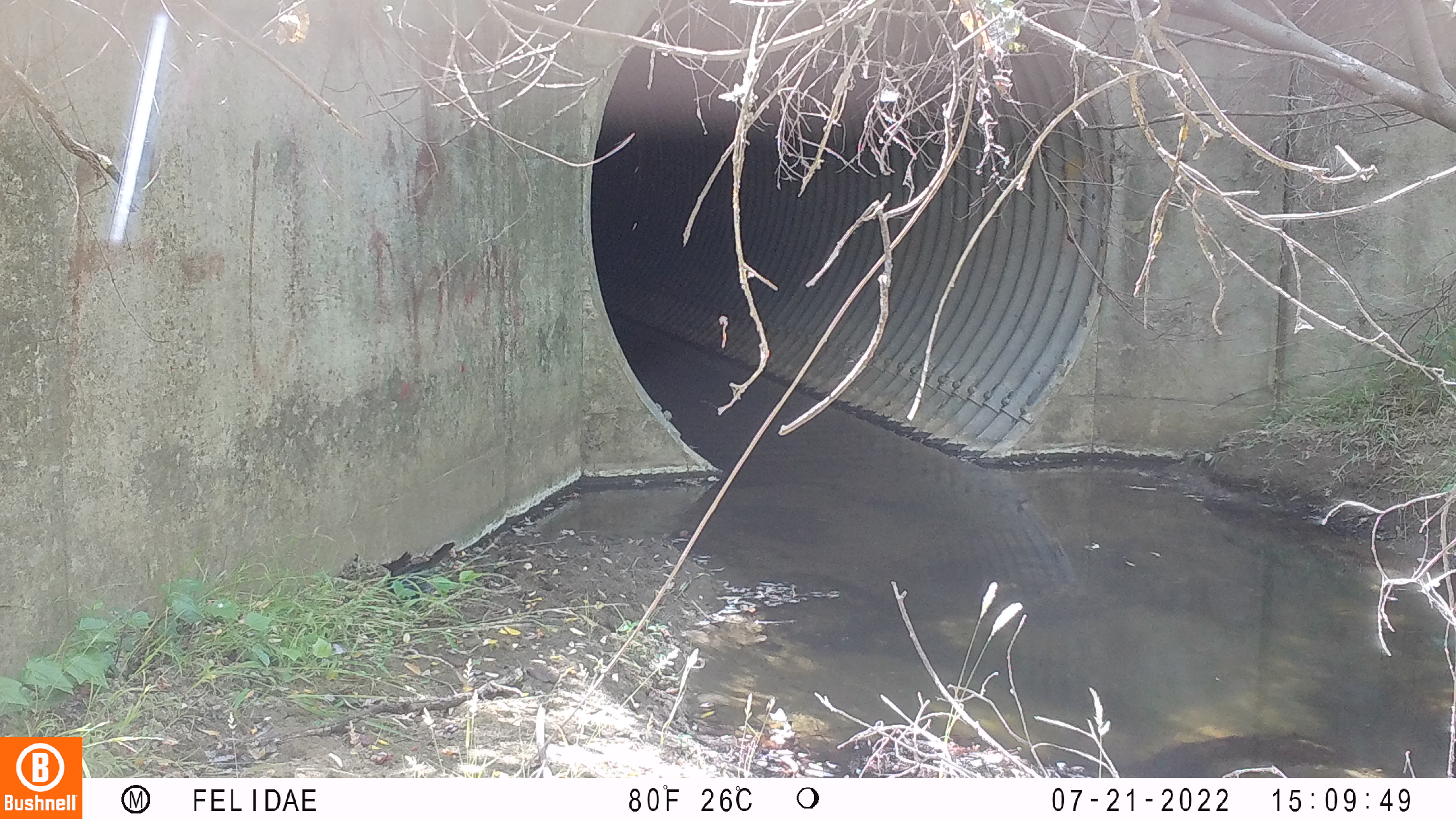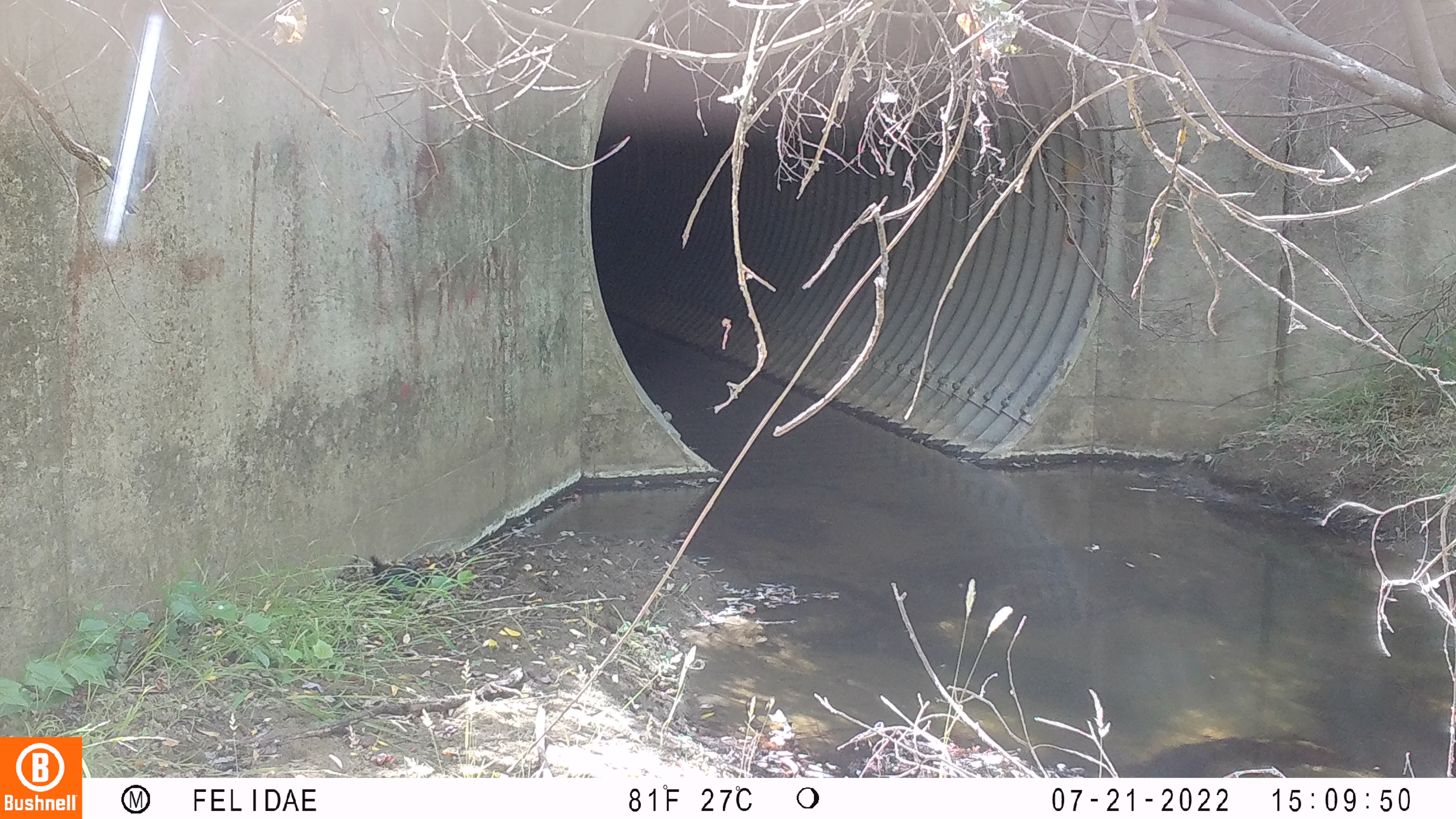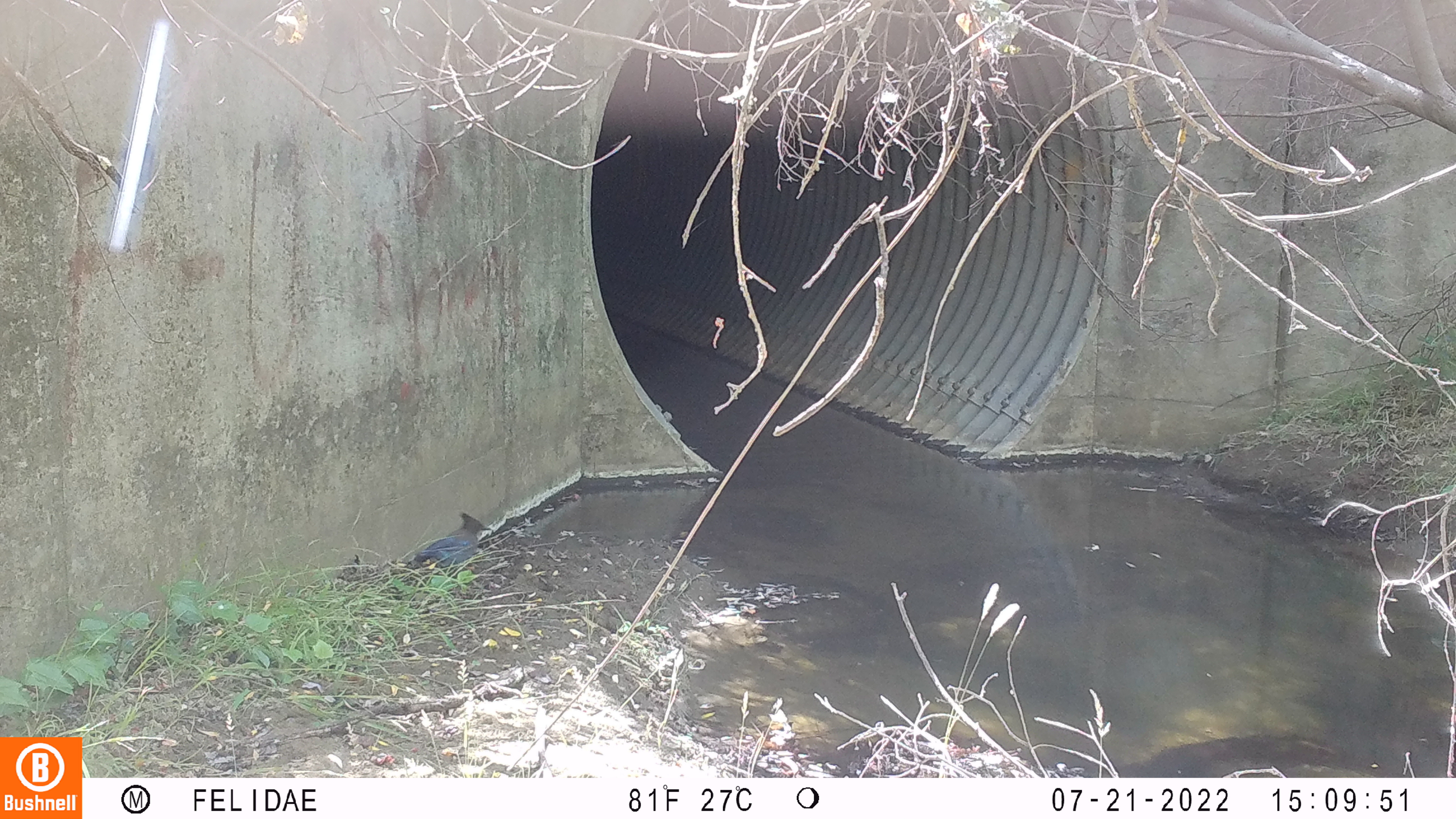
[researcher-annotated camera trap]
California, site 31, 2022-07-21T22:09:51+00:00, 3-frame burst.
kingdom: Animalia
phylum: Chordata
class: Aves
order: Passeriformes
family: Corvidae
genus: Cyanocitta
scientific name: Cyanocitta stelleri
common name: steller's jay